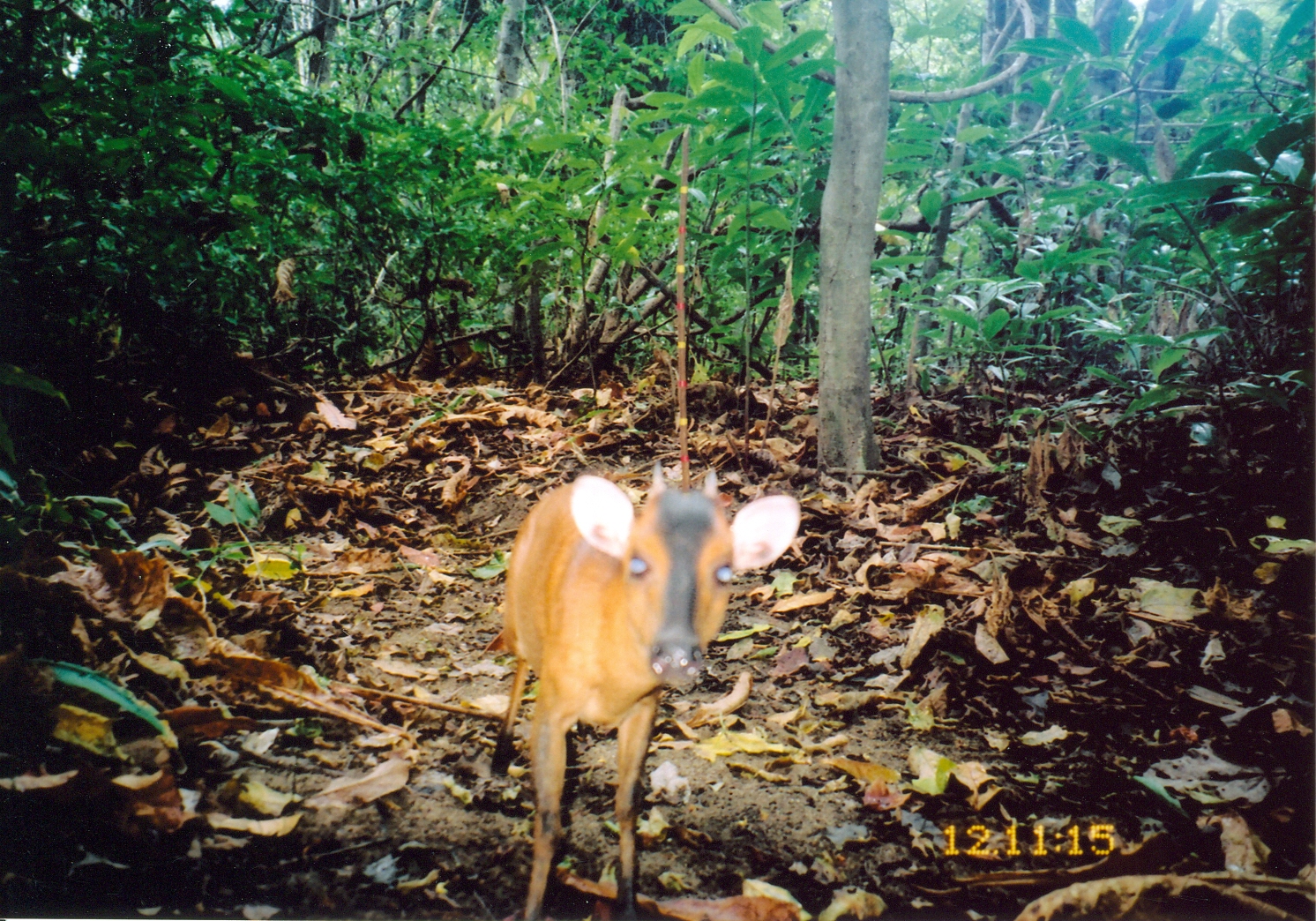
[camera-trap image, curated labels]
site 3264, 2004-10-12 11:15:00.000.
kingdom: Animalia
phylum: Chordata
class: Mammalia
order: Artiodactyla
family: Bovidae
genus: Cephalophus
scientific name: Cephalophus harveyi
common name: harvey's duiker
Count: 1.